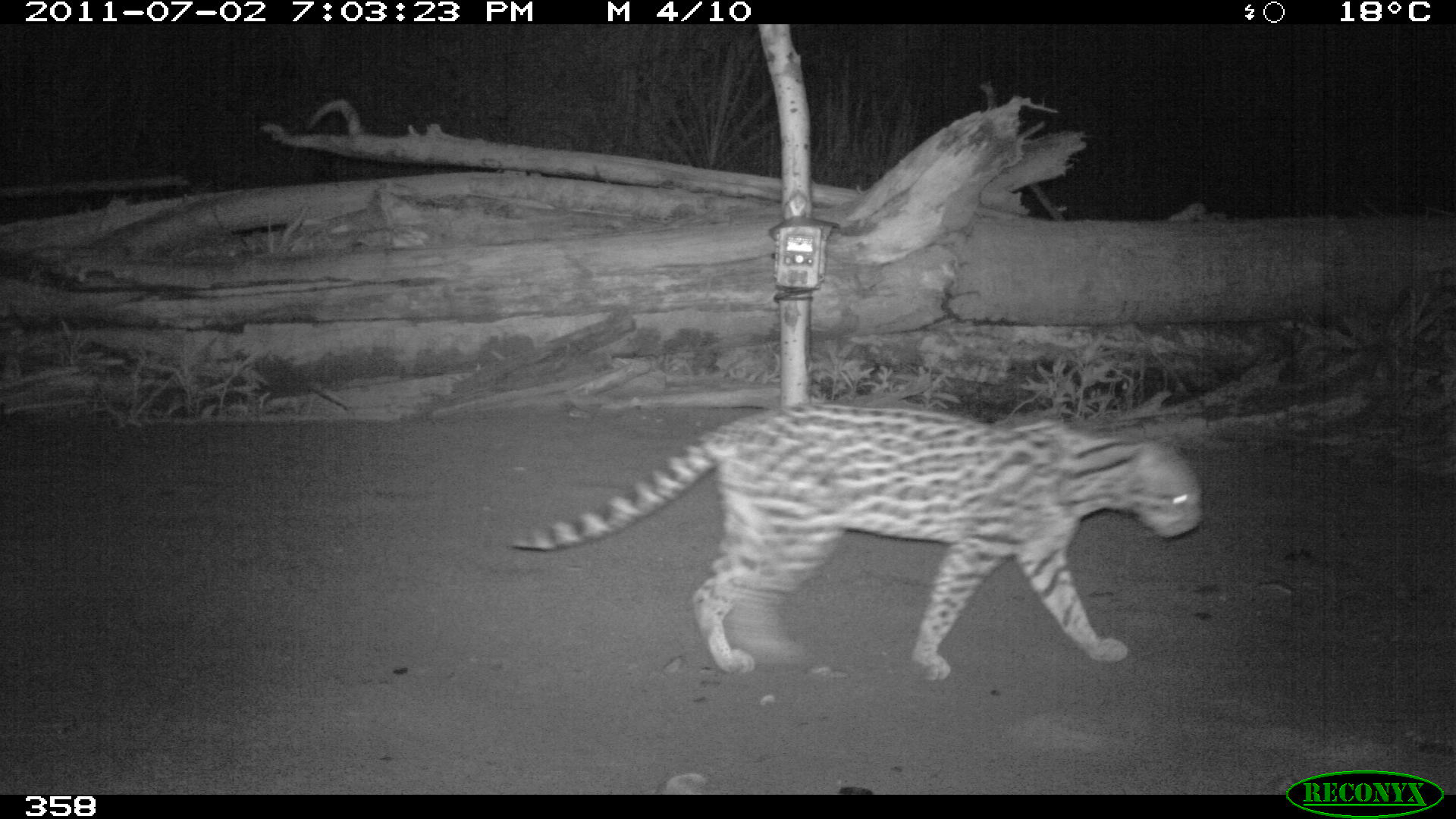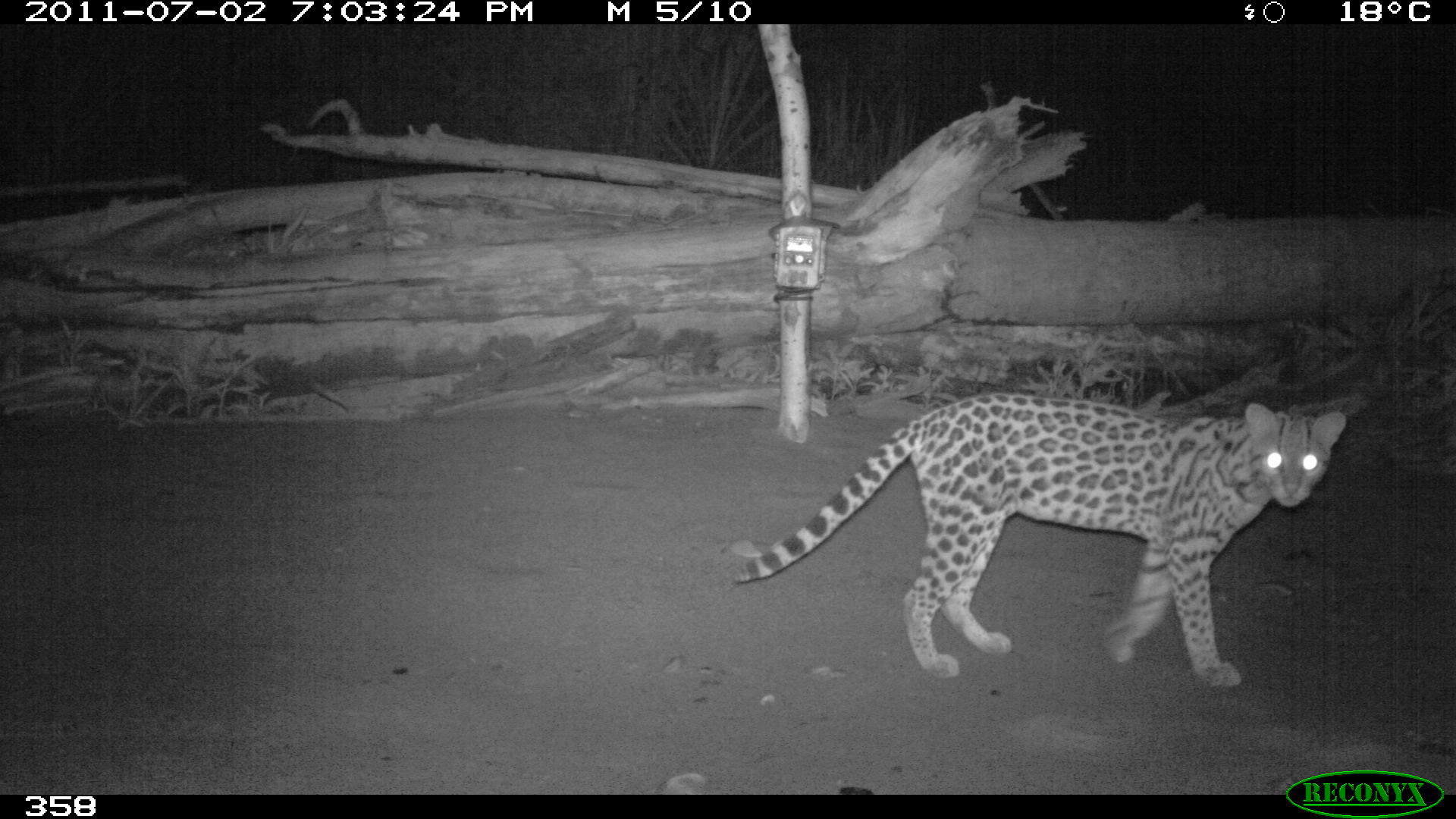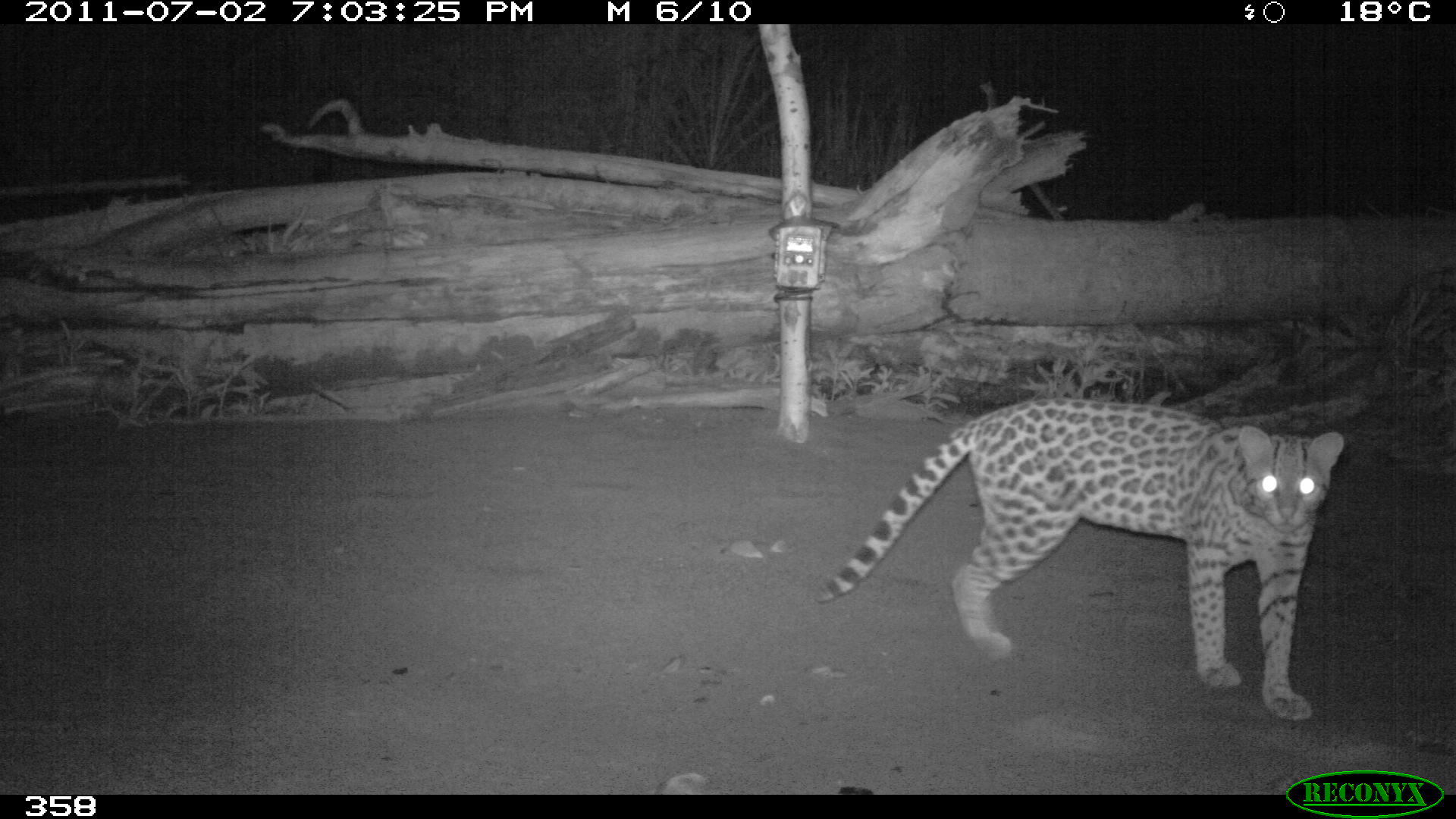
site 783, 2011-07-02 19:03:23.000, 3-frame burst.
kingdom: Animalia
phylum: Chordata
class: Mammalia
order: Carnivora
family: Felidae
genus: Leopardus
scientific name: Leopardus pardalis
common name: ocelot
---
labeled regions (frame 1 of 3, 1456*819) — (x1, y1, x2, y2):
leopardus pardalis: (507, 398, 1203, 679)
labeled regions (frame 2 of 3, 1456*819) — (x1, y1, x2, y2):
leopardus pardalis: (729, 389, 1347, 688)